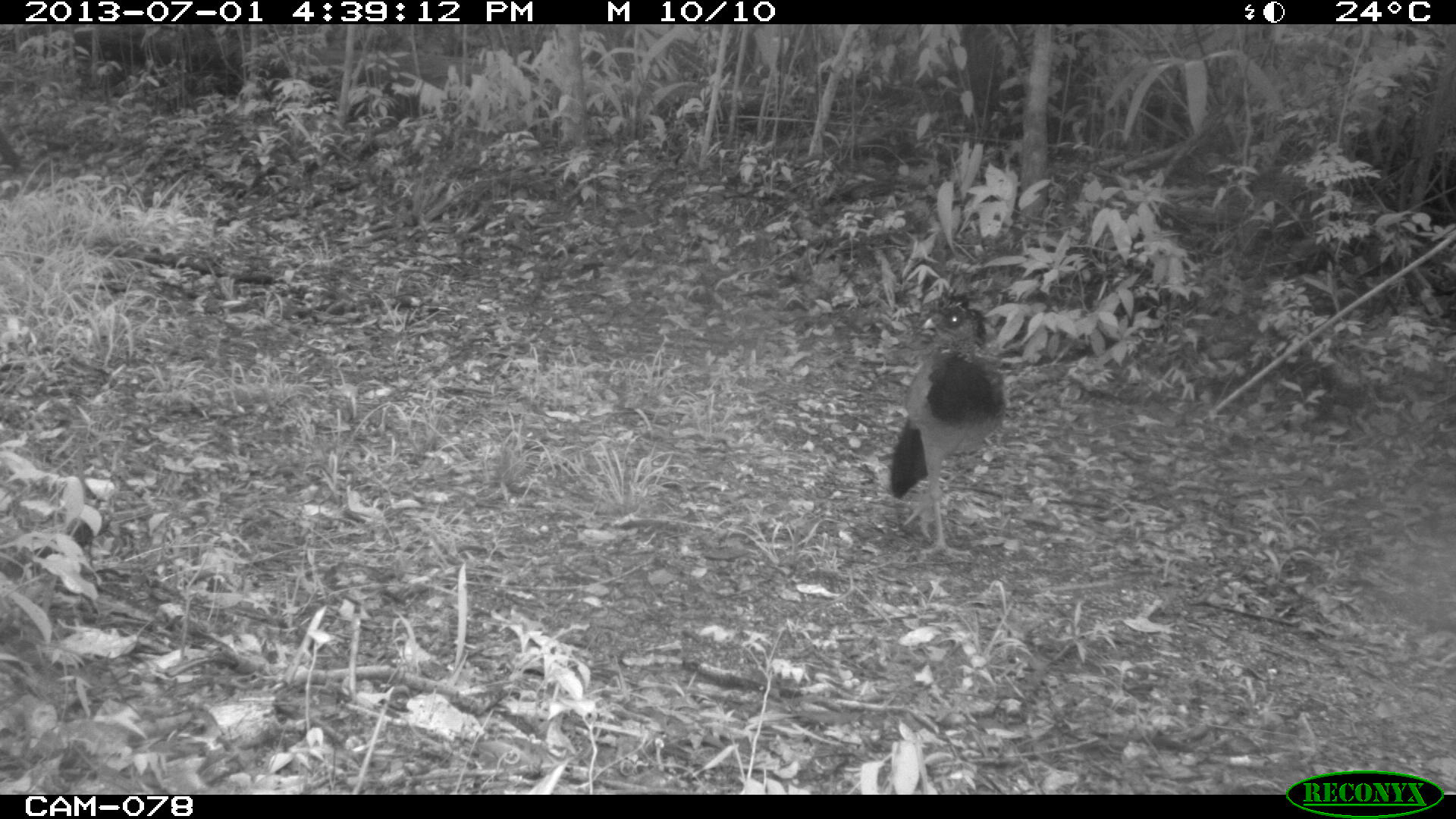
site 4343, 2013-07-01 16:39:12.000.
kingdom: Animalia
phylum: Chordata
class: Aves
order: Galliformes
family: Cracidae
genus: Crax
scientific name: Crax rubra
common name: great curassow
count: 2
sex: female